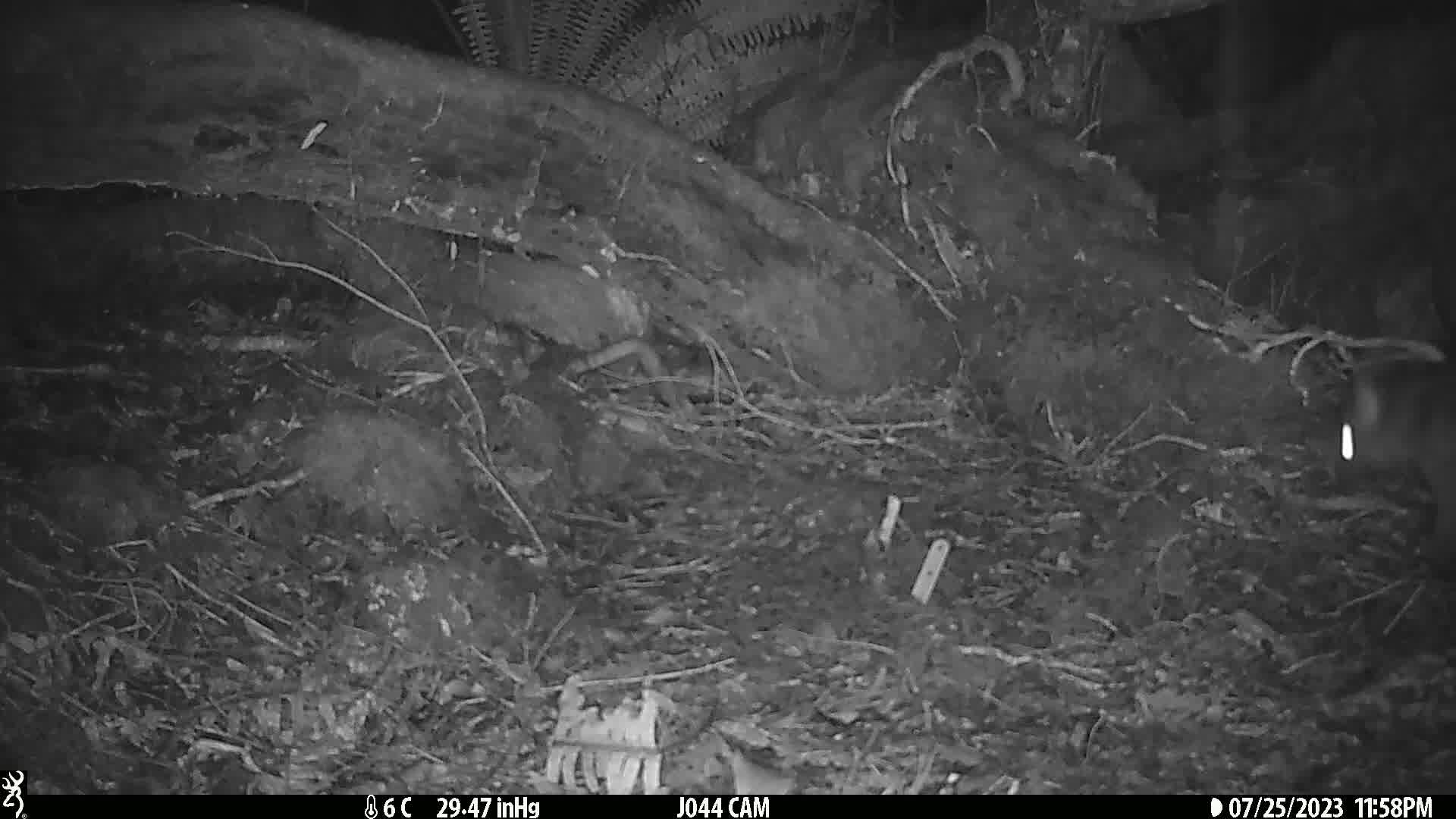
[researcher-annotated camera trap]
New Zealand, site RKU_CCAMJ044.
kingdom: Animalia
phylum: Chordata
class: Mammalia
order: Diprotodontia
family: Phalangeridae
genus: Trichosurus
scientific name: Trichosurus vulpecula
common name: common brushtail possum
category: possum